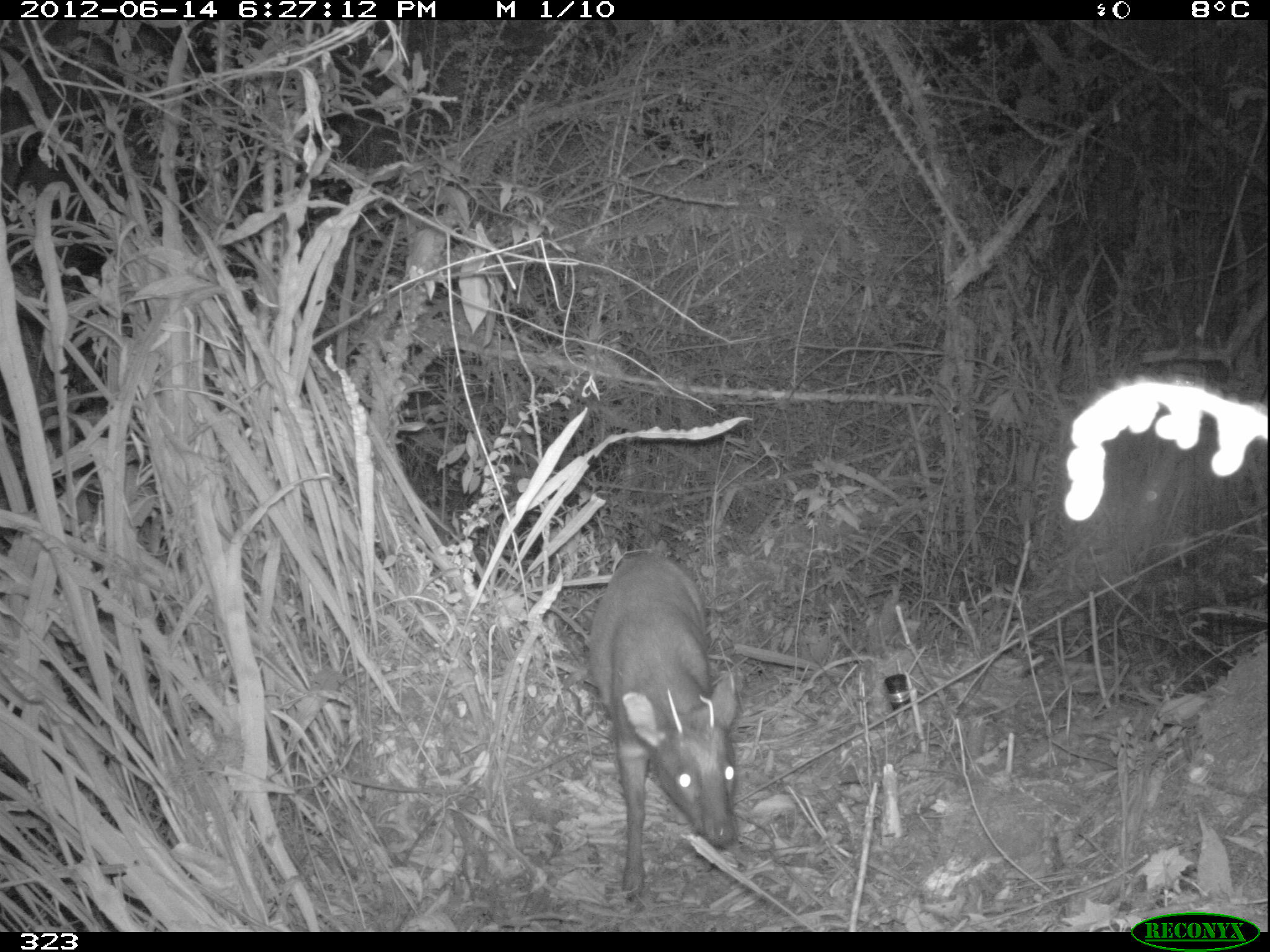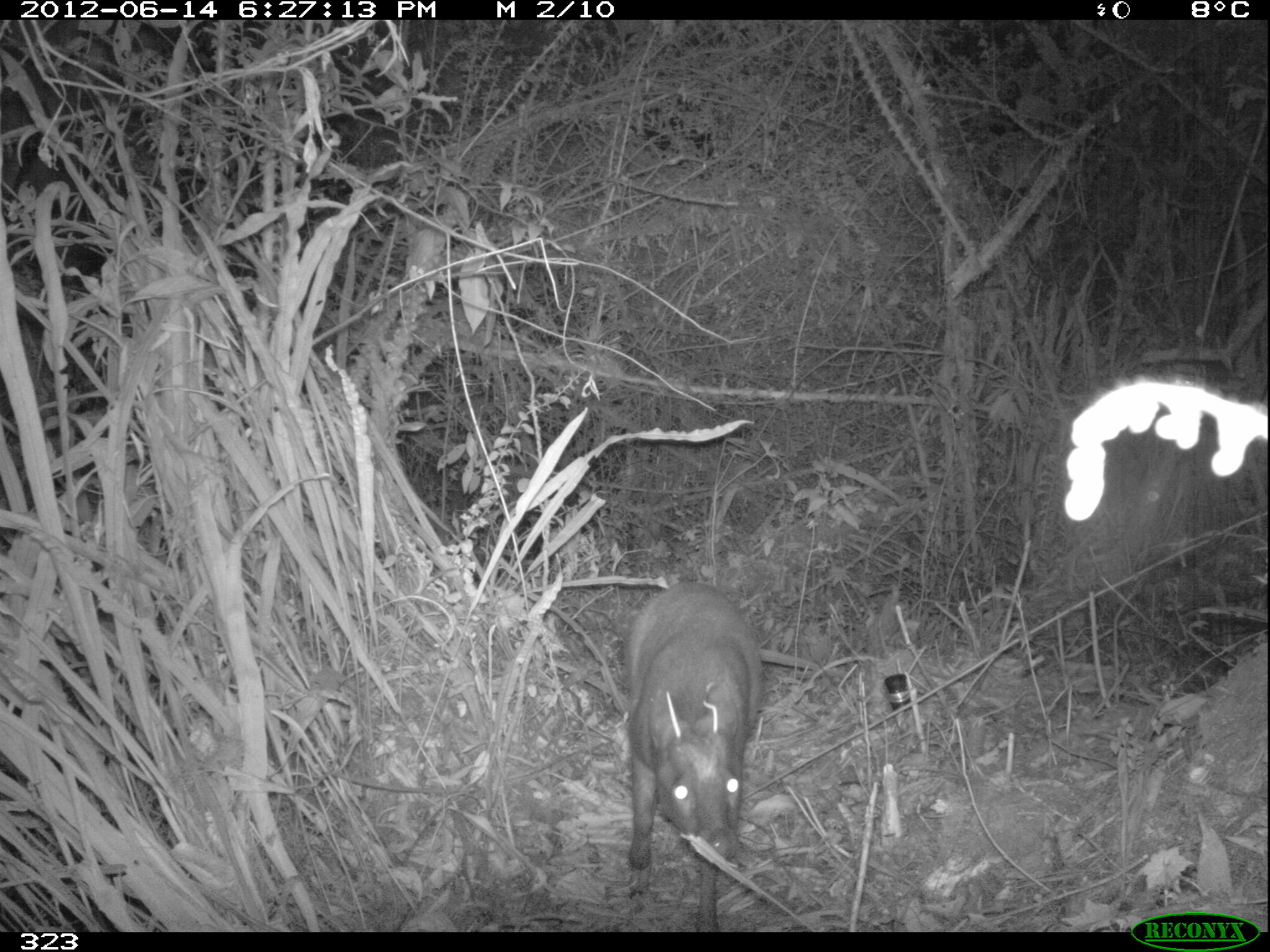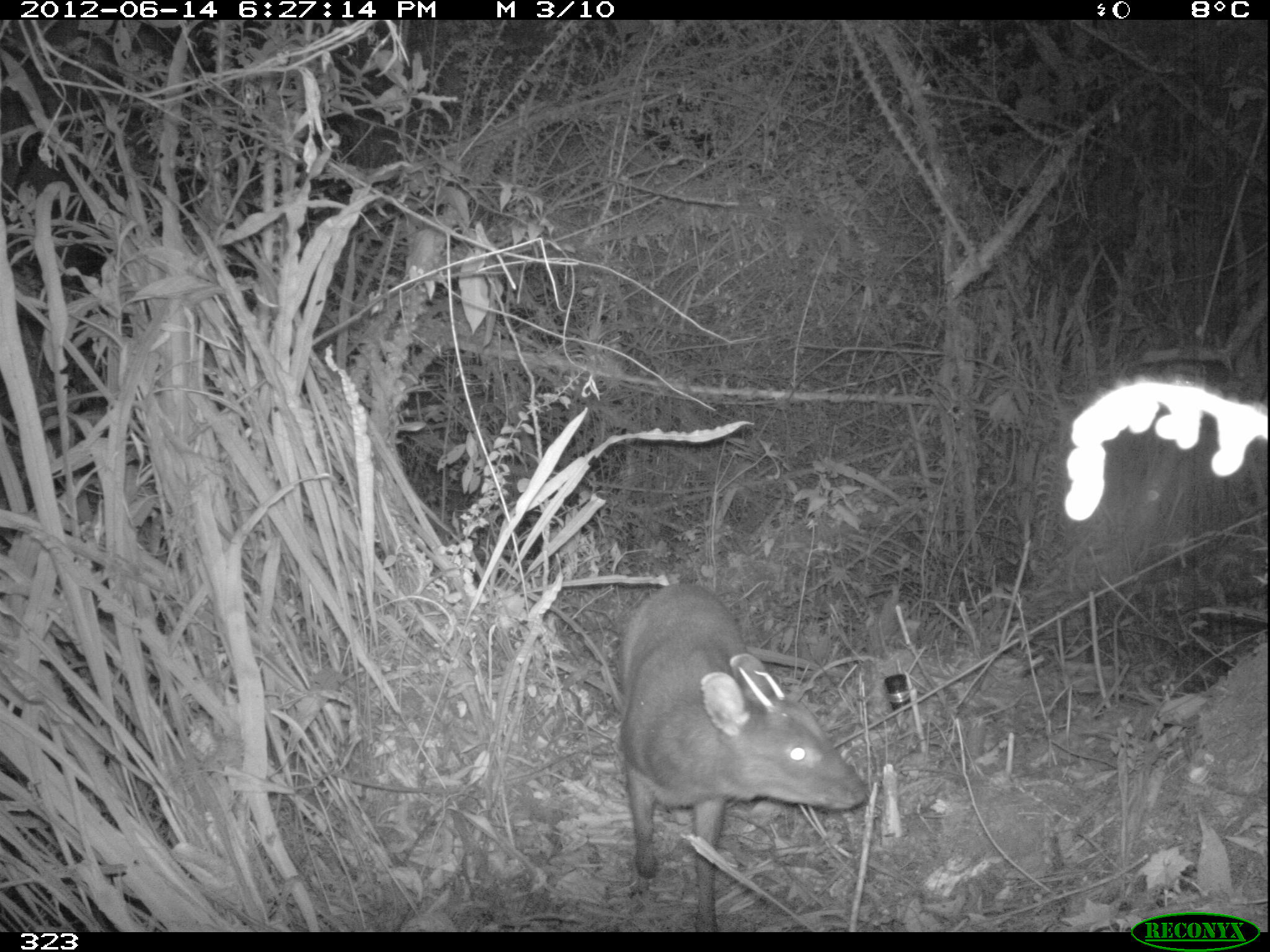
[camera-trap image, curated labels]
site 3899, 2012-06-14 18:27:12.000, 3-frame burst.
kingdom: Animalia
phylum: Chordata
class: Mammalia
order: Artiodactyla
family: Cervidae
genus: Mazama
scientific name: Mazama chunyi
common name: dwarf brocket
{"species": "Mazama chunyi (dwarf brocket)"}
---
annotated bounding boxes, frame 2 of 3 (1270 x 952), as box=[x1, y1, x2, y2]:
mazama chunyi: box=[628, 581, 761, 932]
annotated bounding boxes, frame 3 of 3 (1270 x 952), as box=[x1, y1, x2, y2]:
mazama chunyi: box=[617, 586, 864, 932]